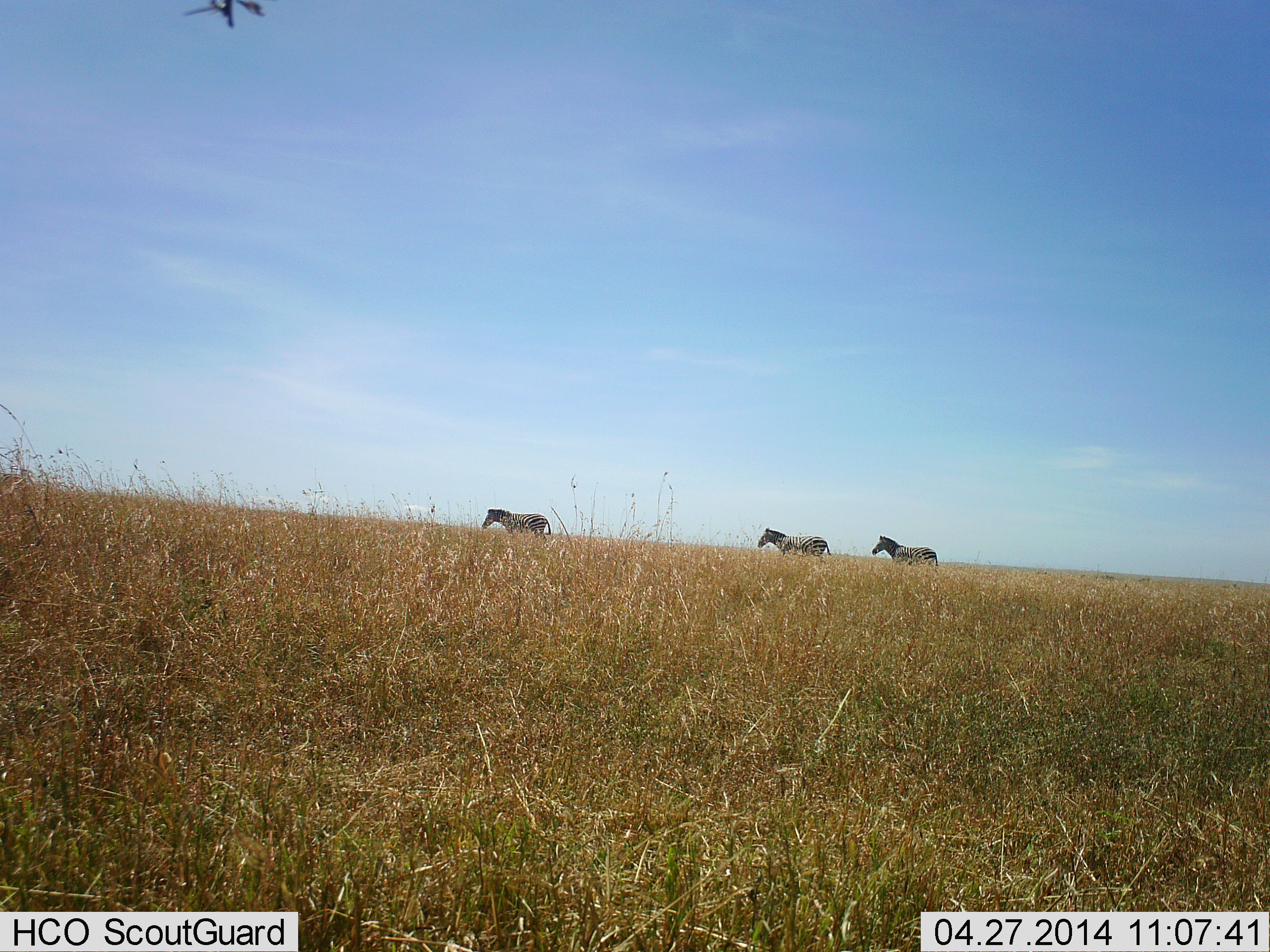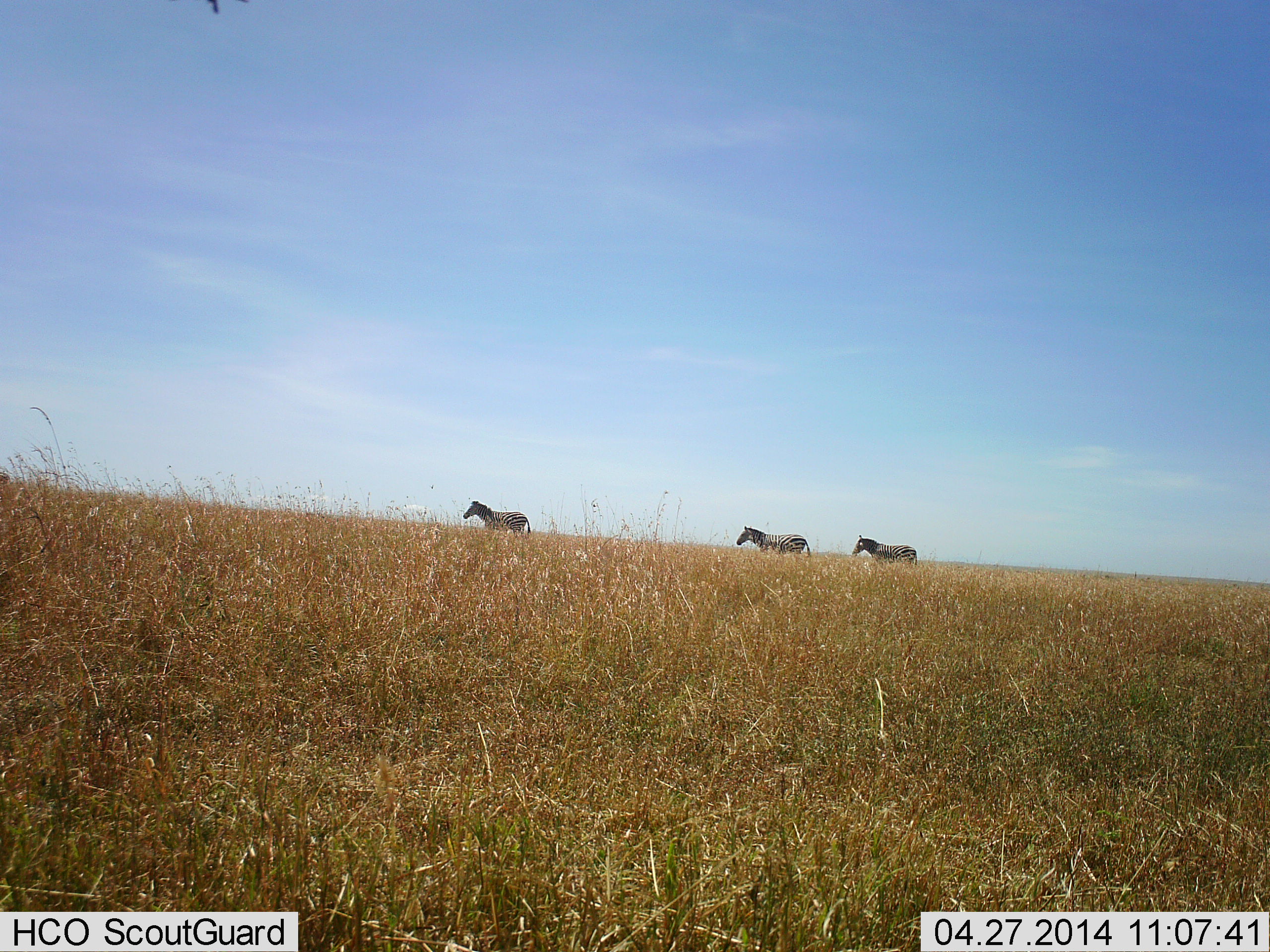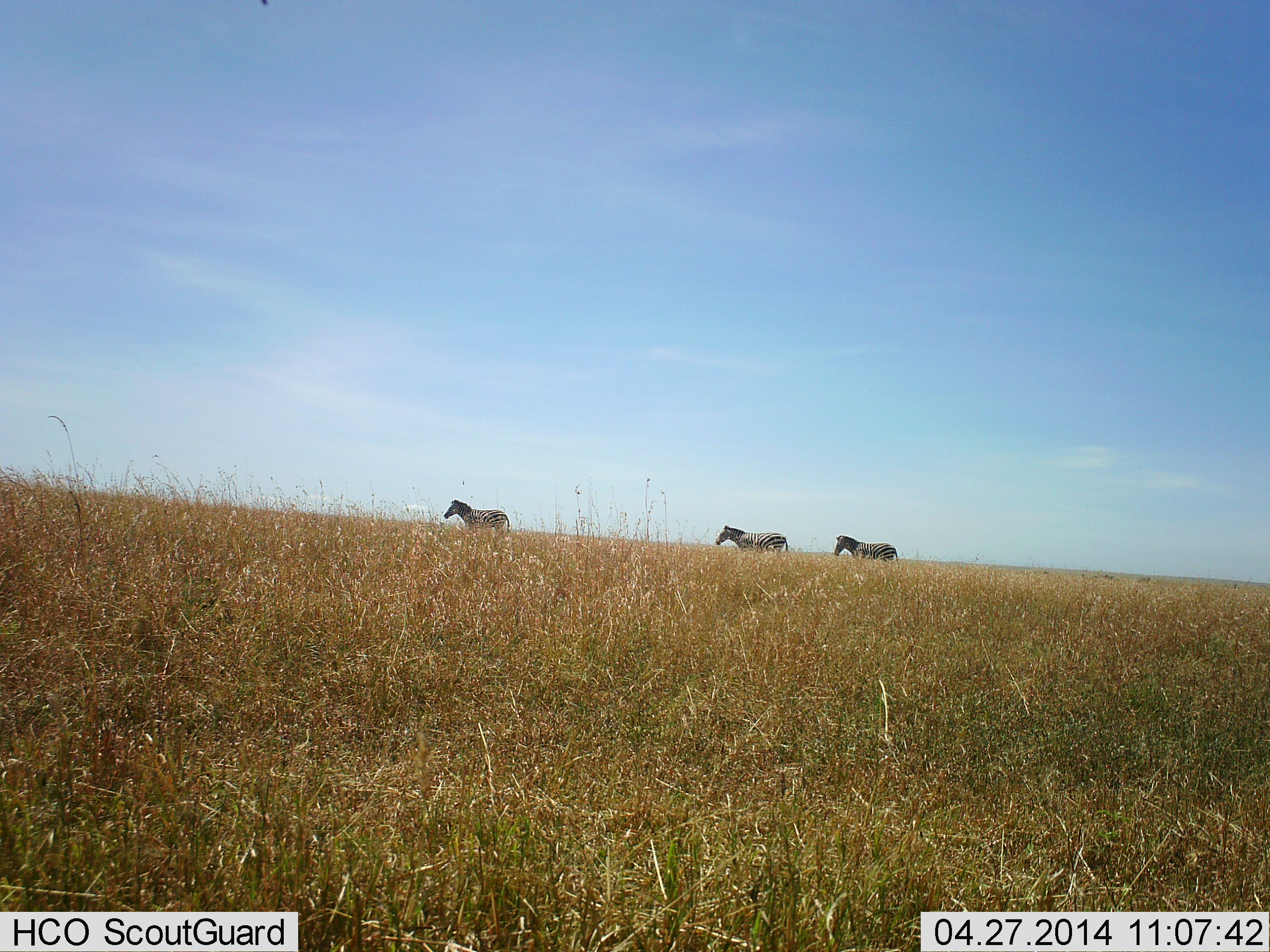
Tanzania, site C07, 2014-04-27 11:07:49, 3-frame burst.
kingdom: Animalia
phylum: Chordata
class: Mammalia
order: Perissodactyla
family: Equidae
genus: Equus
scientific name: Equus quagga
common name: plains zebra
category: zebra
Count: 3.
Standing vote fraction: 9%.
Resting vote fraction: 0%.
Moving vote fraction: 91%.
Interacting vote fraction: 0%.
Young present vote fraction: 0%.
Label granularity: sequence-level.